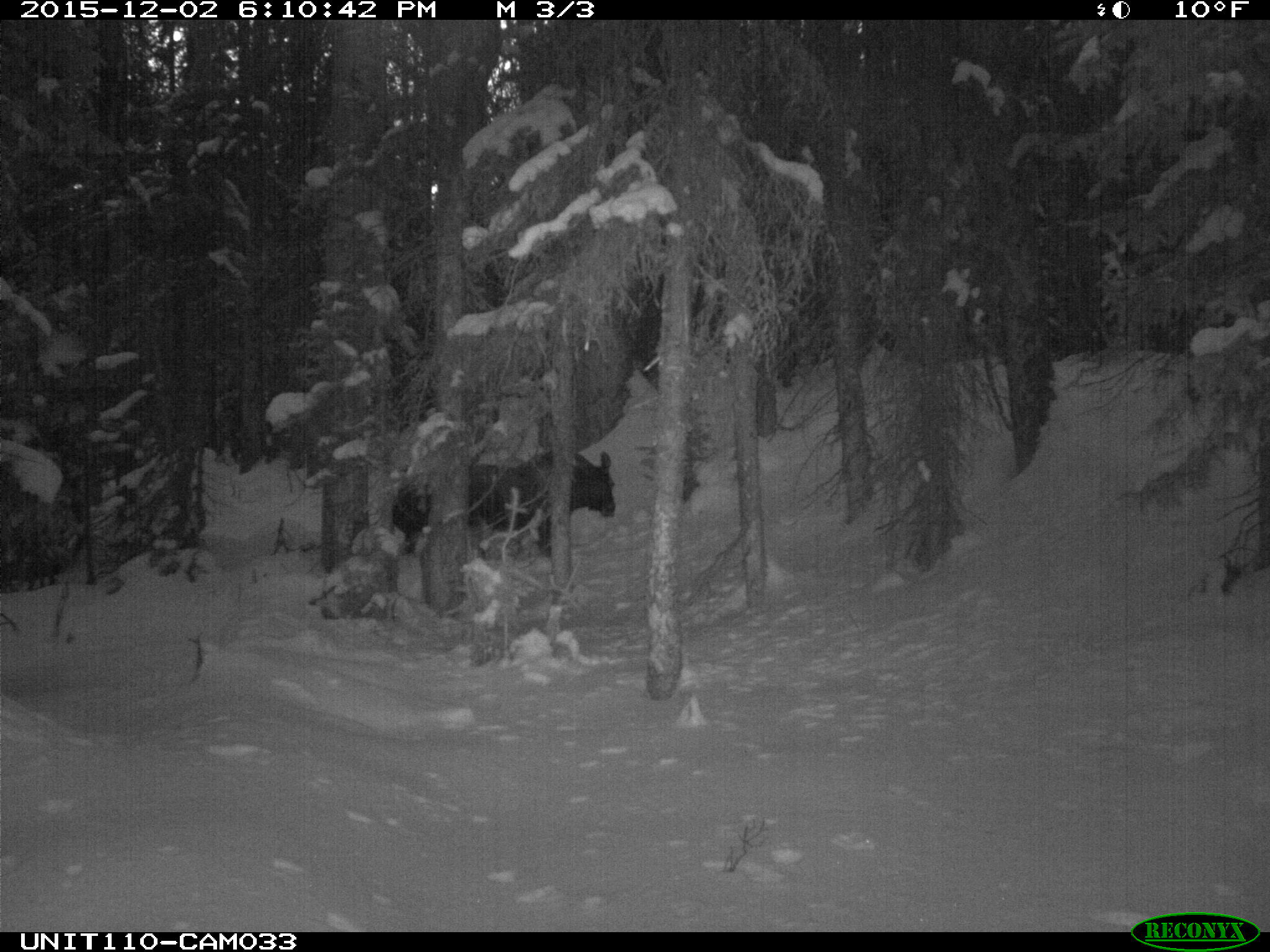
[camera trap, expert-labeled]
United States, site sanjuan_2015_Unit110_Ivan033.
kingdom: Animalia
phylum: Chordata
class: Mammalia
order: Artiodactyla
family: Cervidae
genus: Alces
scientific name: Alces alces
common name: moose